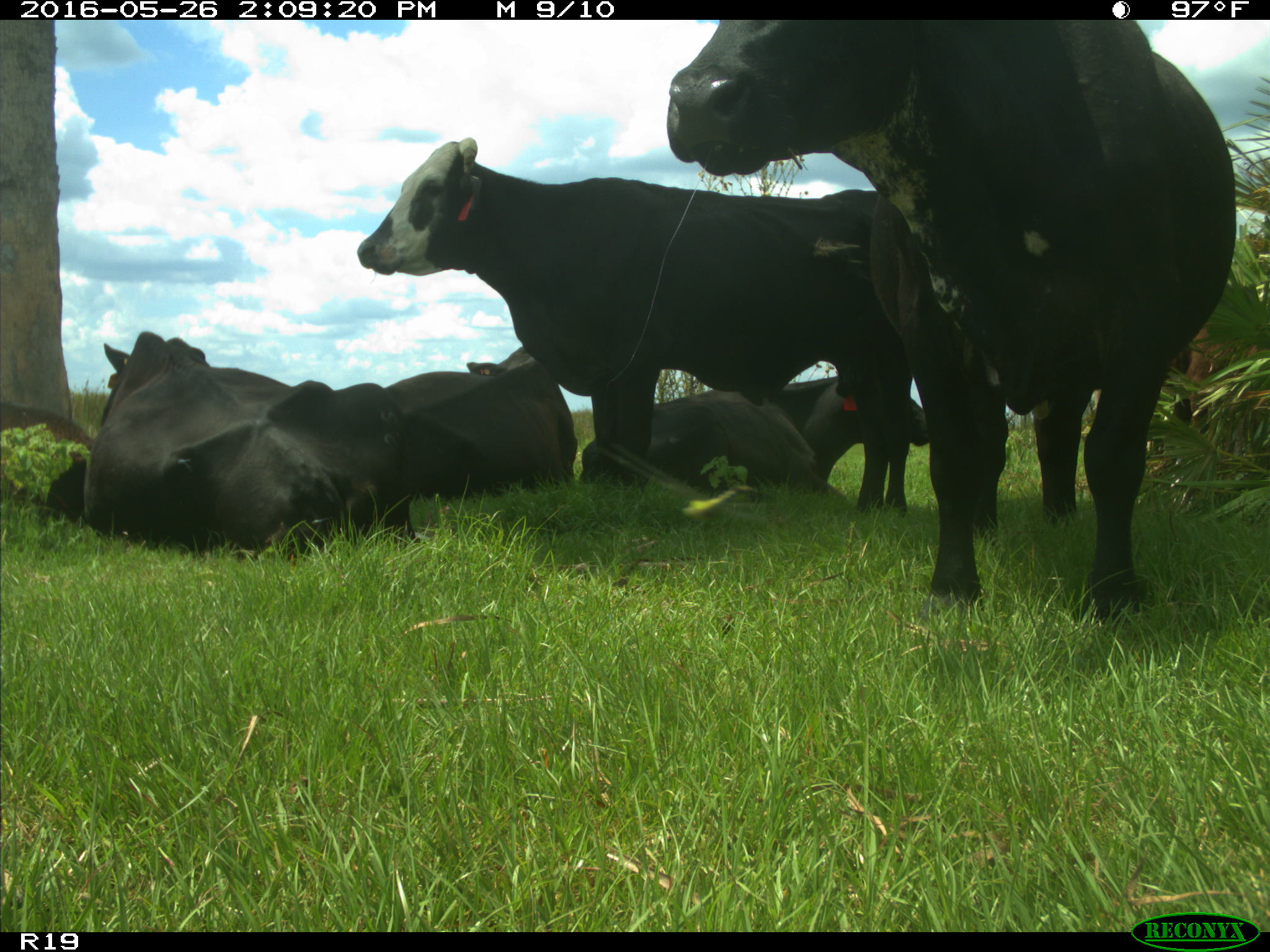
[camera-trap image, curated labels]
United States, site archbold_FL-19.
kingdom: Animalia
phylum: Chordata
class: Mammalia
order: Artiodactyla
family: Bovidae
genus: Bos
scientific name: Bos taurus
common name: domestic cow